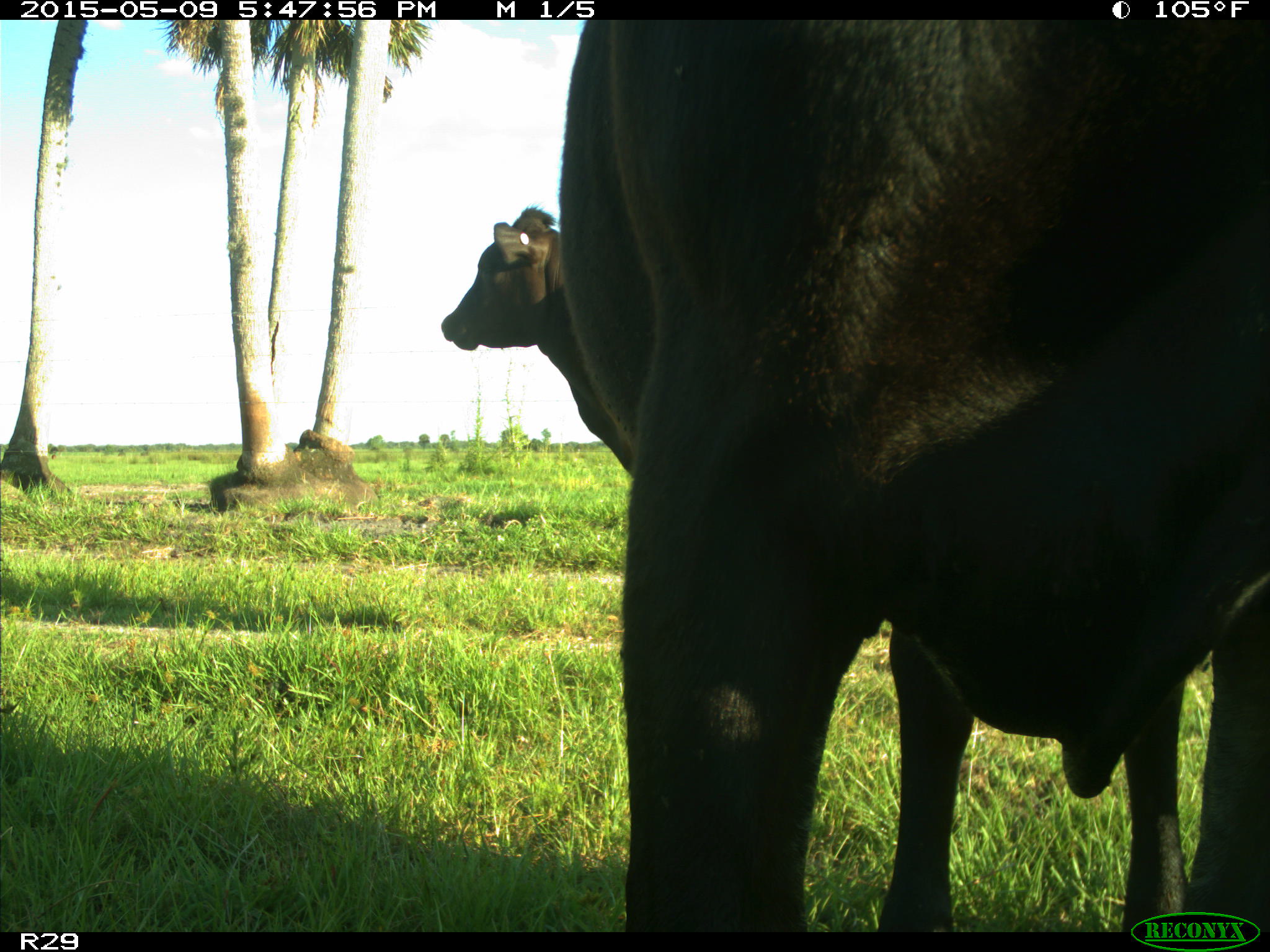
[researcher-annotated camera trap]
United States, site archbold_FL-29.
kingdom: Animalia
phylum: Chordata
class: Mammalia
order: Artiodactyla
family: Bovidae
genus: Bos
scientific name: Bos taurus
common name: domestic cow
Bos taurus (domestic cow).